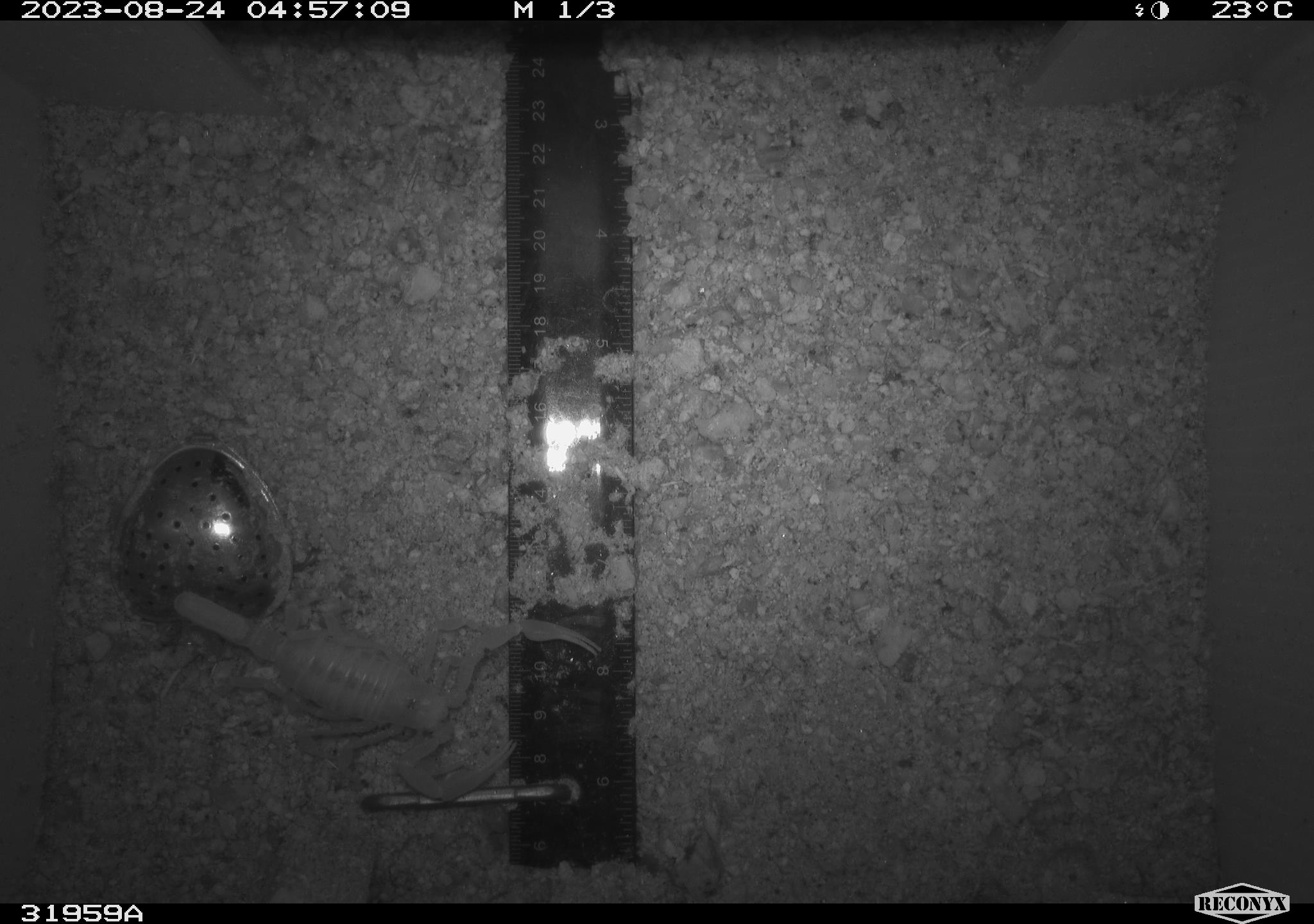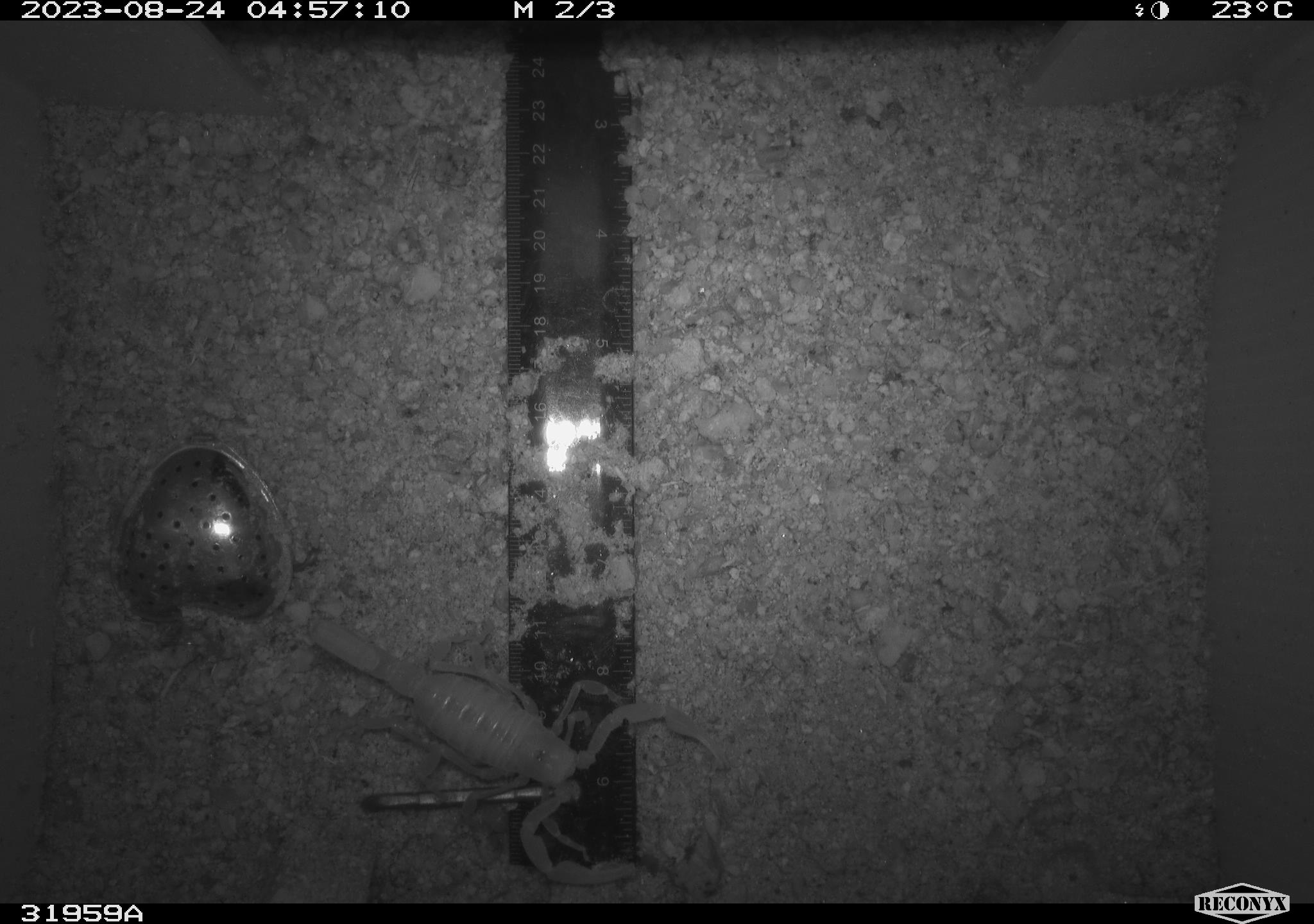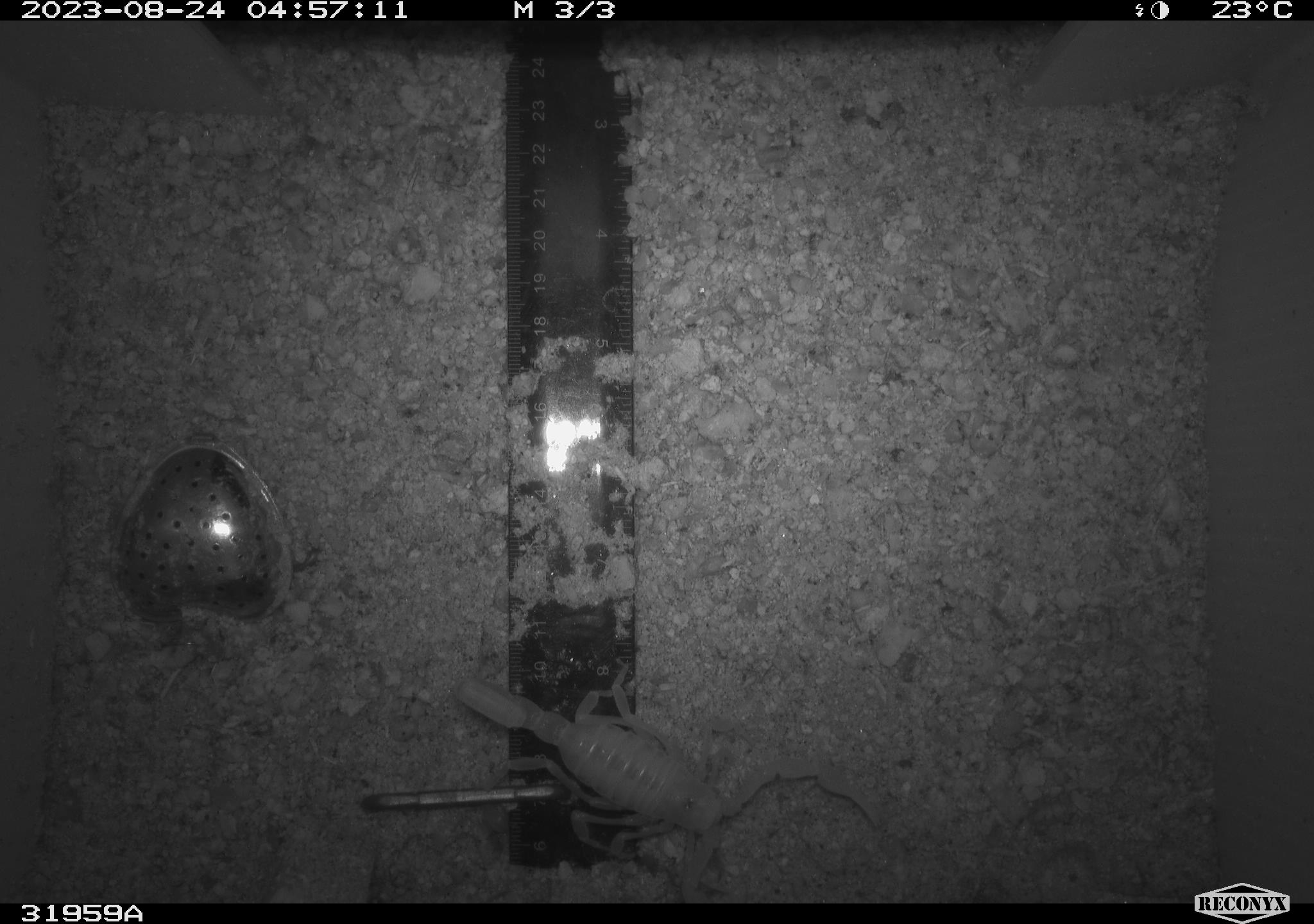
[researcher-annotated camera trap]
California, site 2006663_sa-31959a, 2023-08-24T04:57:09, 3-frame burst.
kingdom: Animalia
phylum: Arthropoda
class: Arachnida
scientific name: Arachnida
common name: arachnids